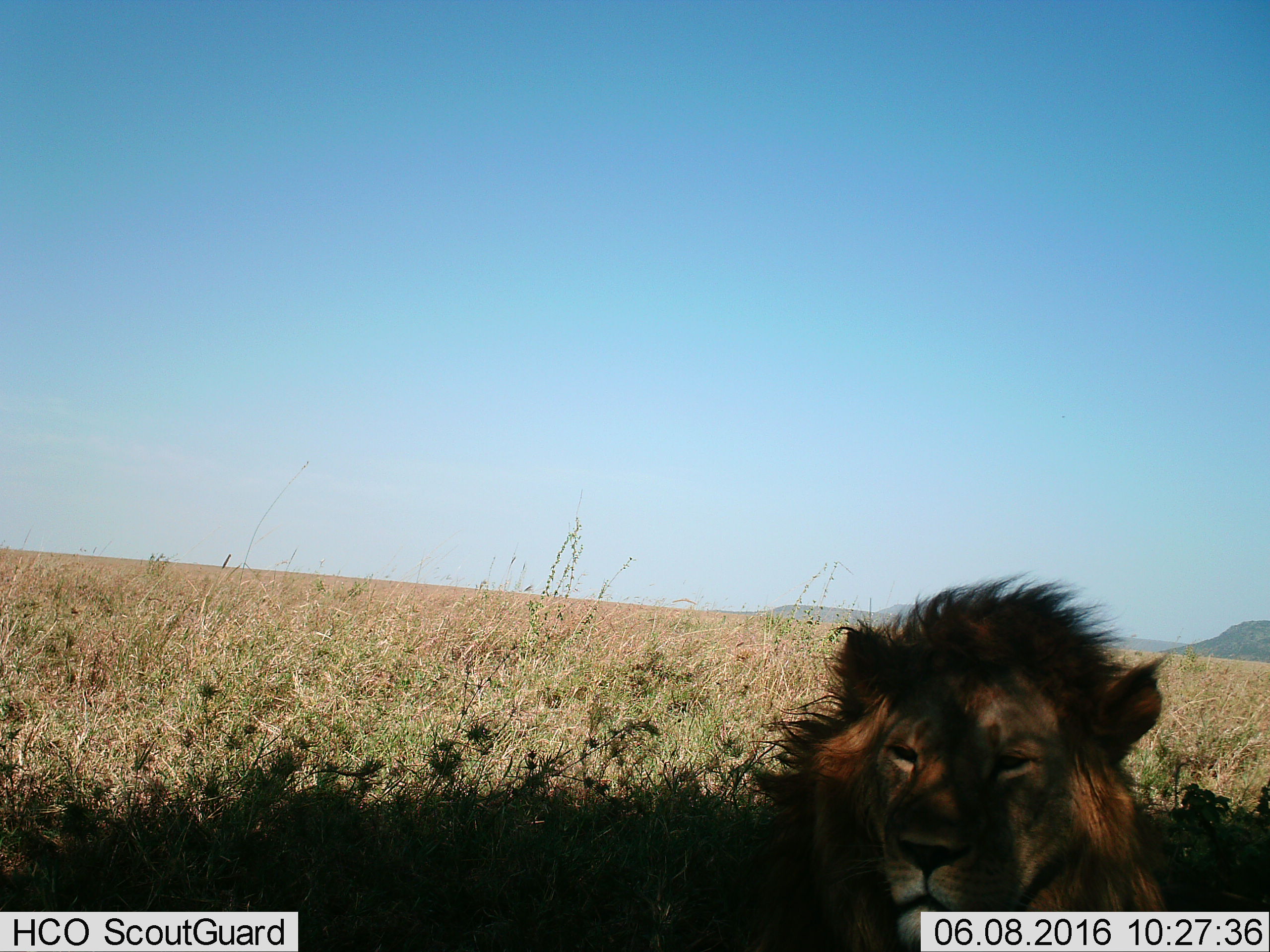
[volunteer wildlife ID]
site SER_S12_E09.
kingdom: Animalia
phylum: Chordata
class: Mammalia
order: Carnivora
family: Felidae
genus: Panthera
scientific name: Panthera leo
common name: lion male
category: lionmale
Lionmale (lion male) (Panthera leo), count 1. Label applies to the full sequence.